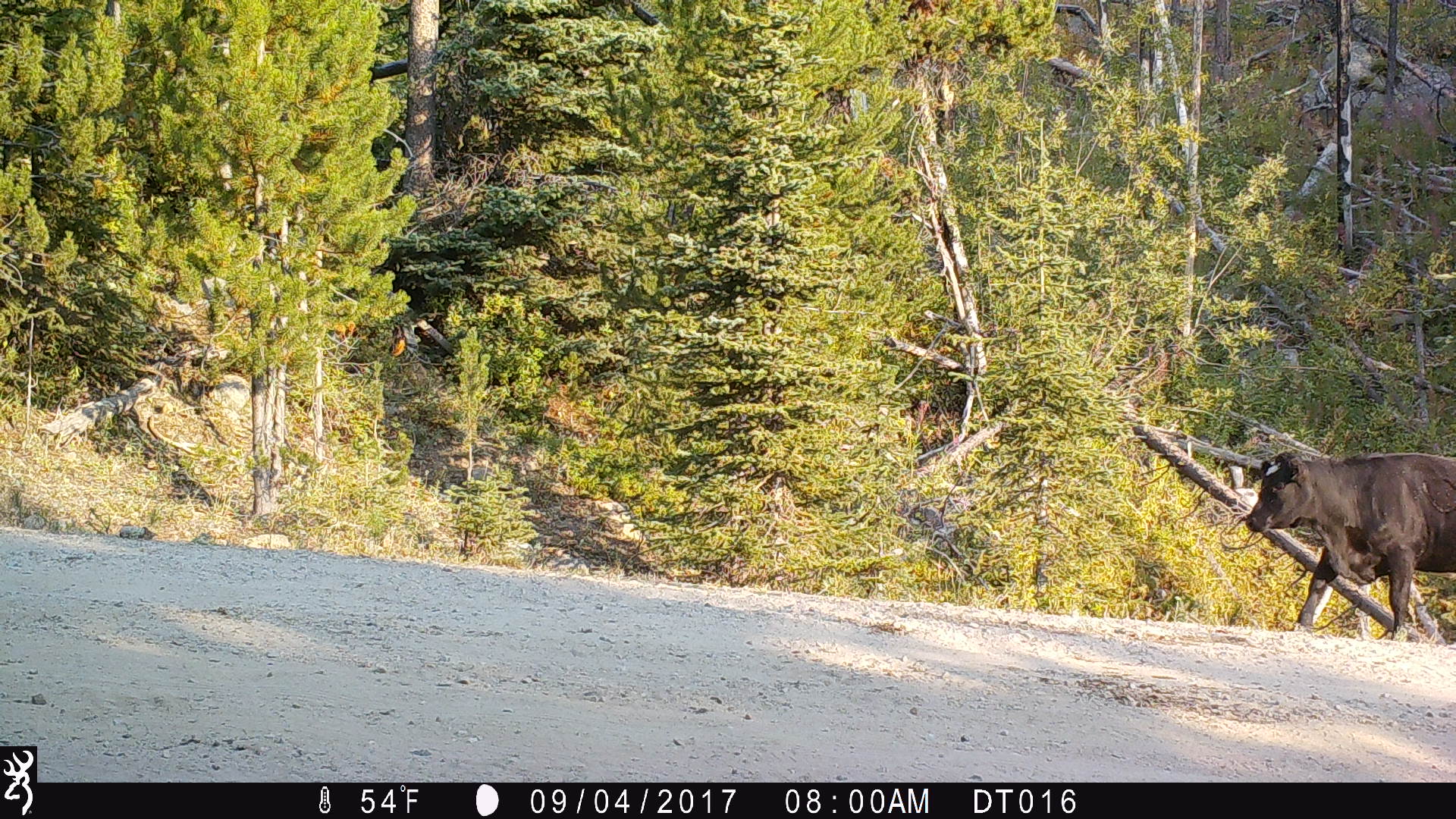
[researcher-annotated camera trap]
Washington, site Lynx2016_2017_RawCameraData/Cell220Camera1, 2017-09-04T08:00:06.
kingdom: Animalia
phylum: Chordata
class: Mammalia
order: Artiodactyla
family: Bovidae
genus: Bos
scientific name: Bos taurus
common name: domestic cattle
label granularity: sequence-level